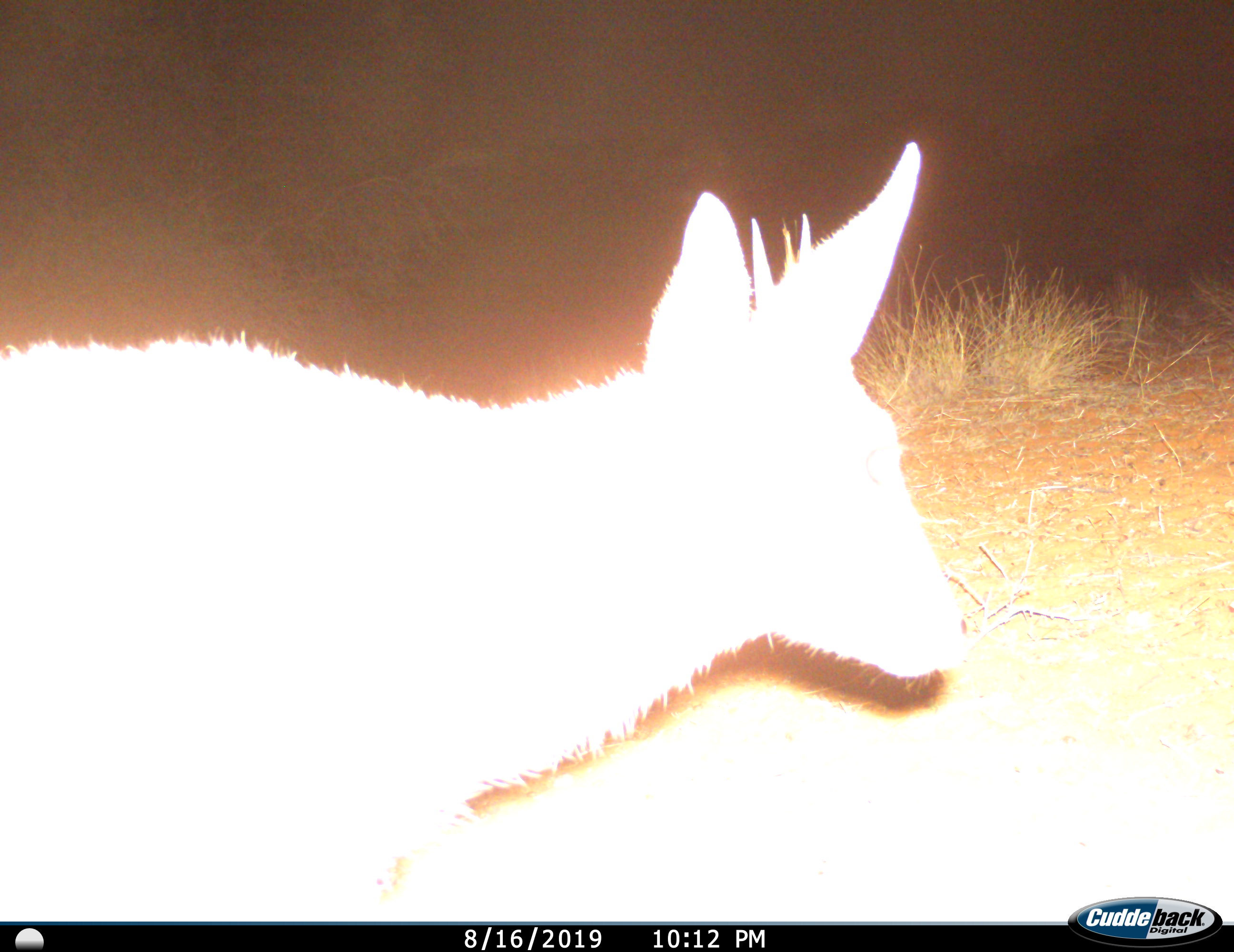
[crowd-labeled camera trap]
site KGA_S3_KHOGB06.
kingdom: Animalia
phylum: Chordata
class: Mammalia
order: Artiodactyla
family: Bovidae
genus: Sylvicapra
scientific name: Sylvicapra grimmia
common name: common duiker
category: duikercommongrey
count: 1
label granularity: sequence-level